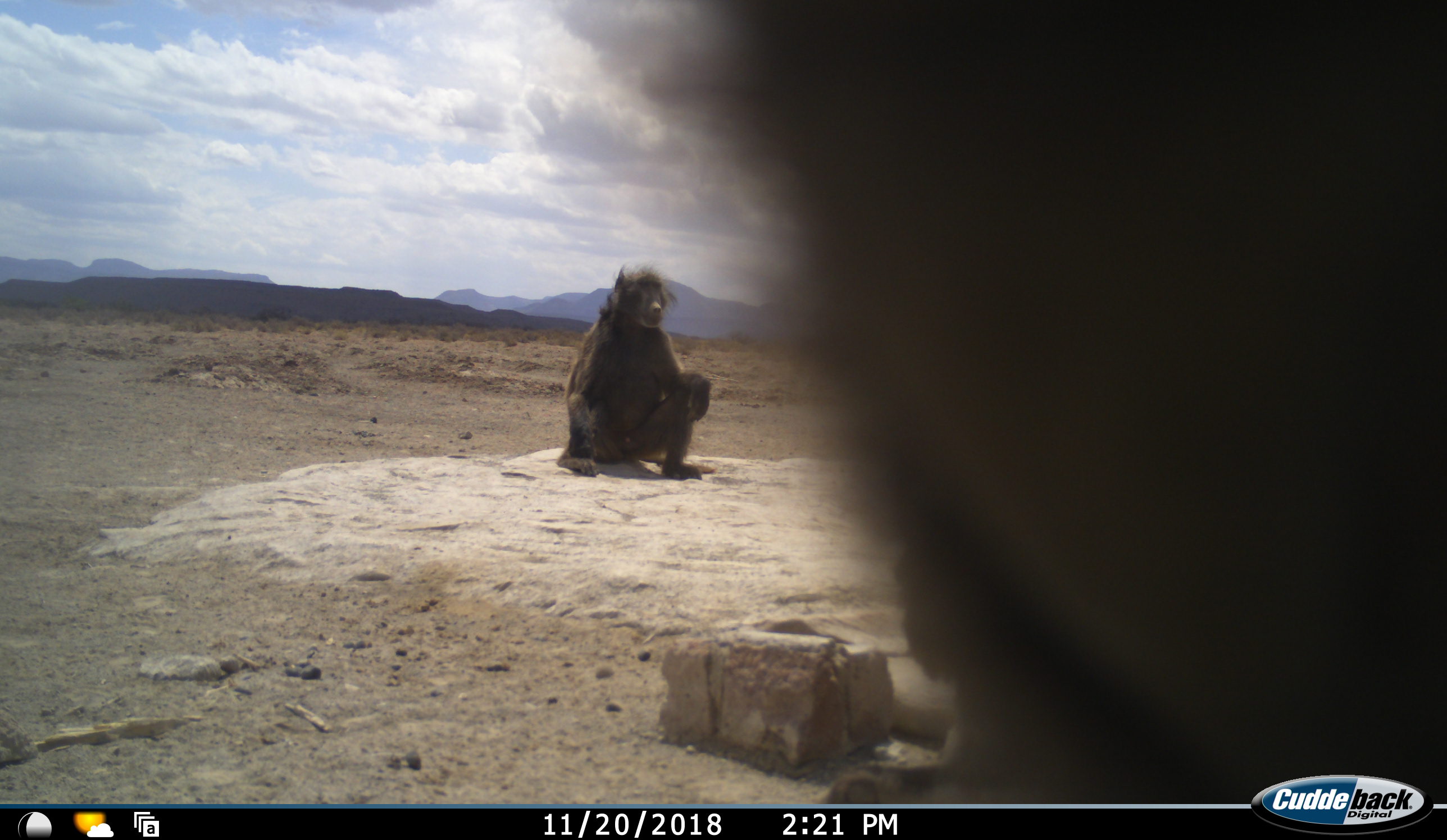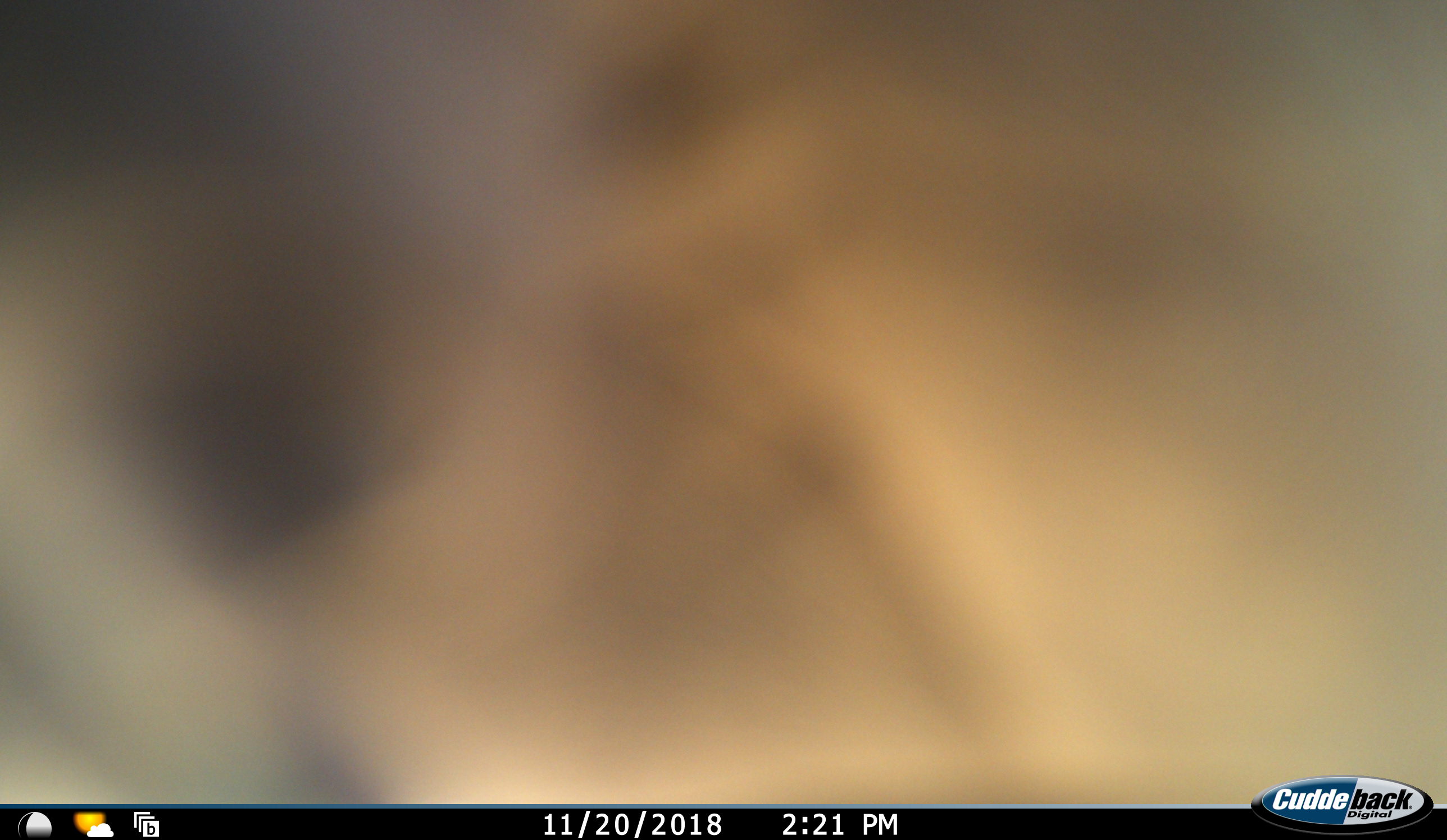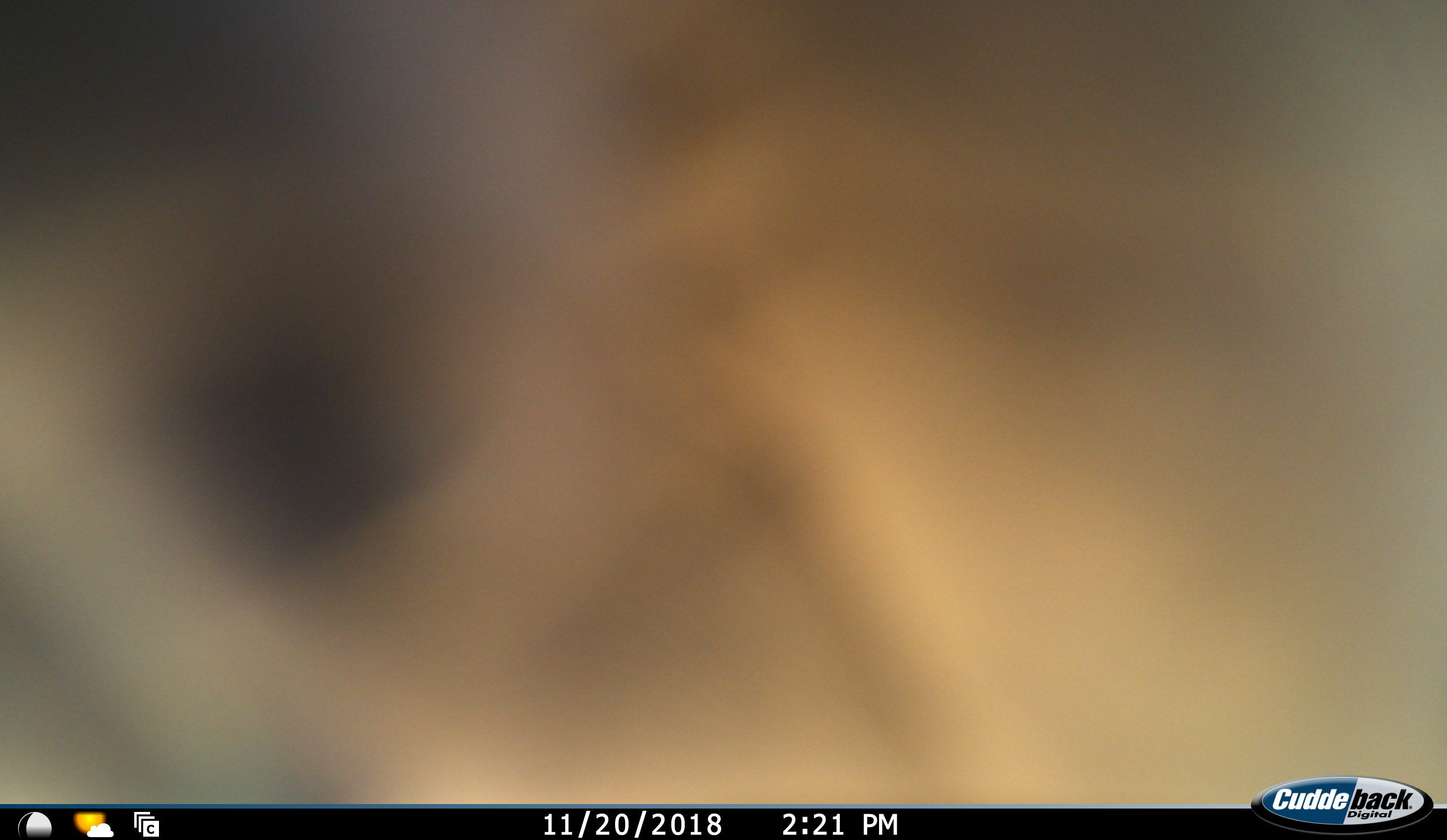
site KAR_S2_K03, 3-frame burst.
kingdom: Animalia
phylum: Chordata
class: Mammalia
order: Primates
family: Cercopithecidae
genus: Papio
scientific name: Papio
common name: baboon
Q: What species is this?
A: Baboon (Papio).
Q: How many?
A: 2.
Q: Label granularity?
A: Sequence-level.